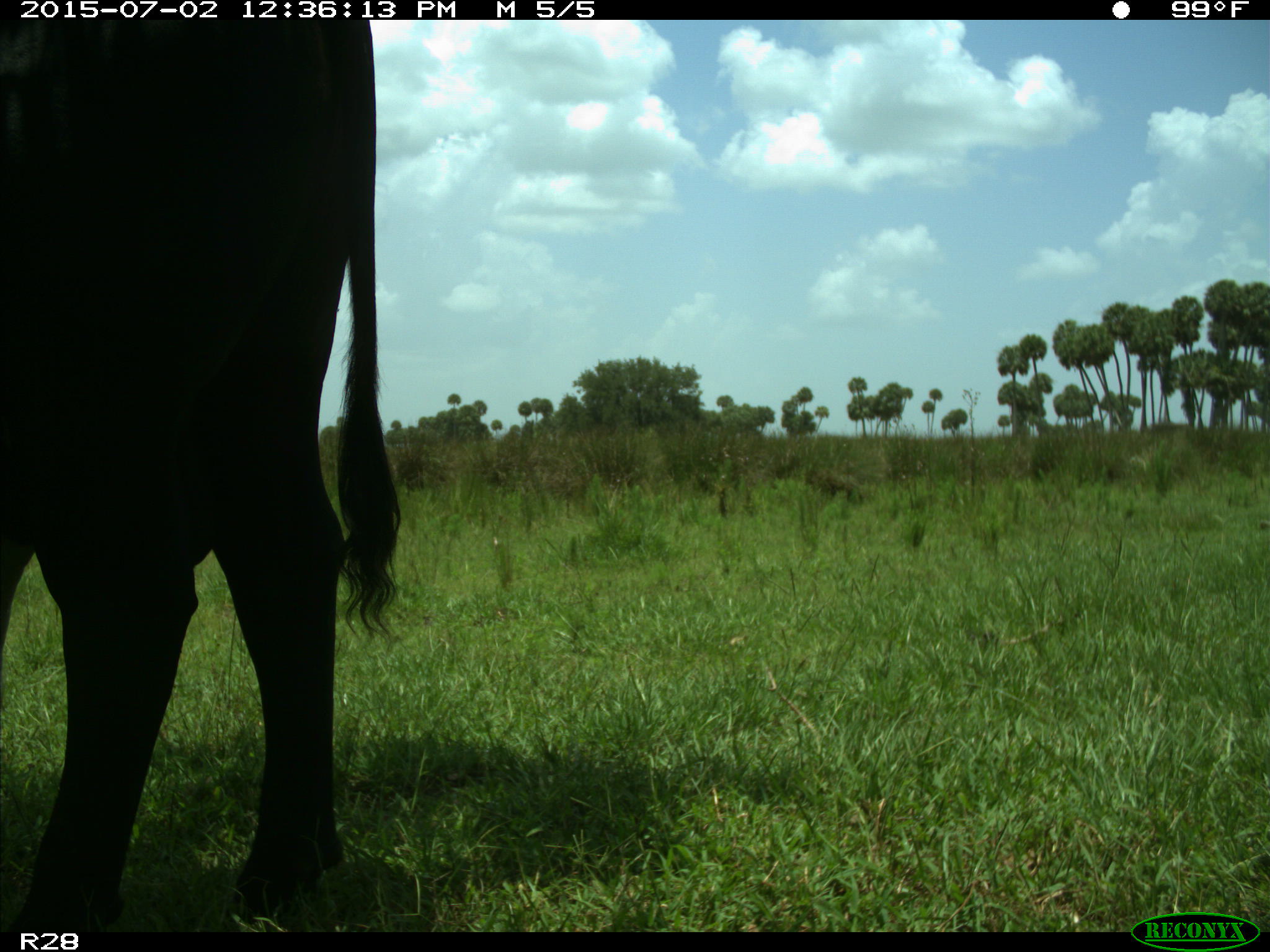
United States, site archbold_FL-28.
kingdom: Animalia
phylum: Chordata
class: Mammalia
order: Artiodactyla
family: Bovidae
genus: Bos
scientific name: Bos taurus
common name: domestic cow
Bos taurus (domestic cow).